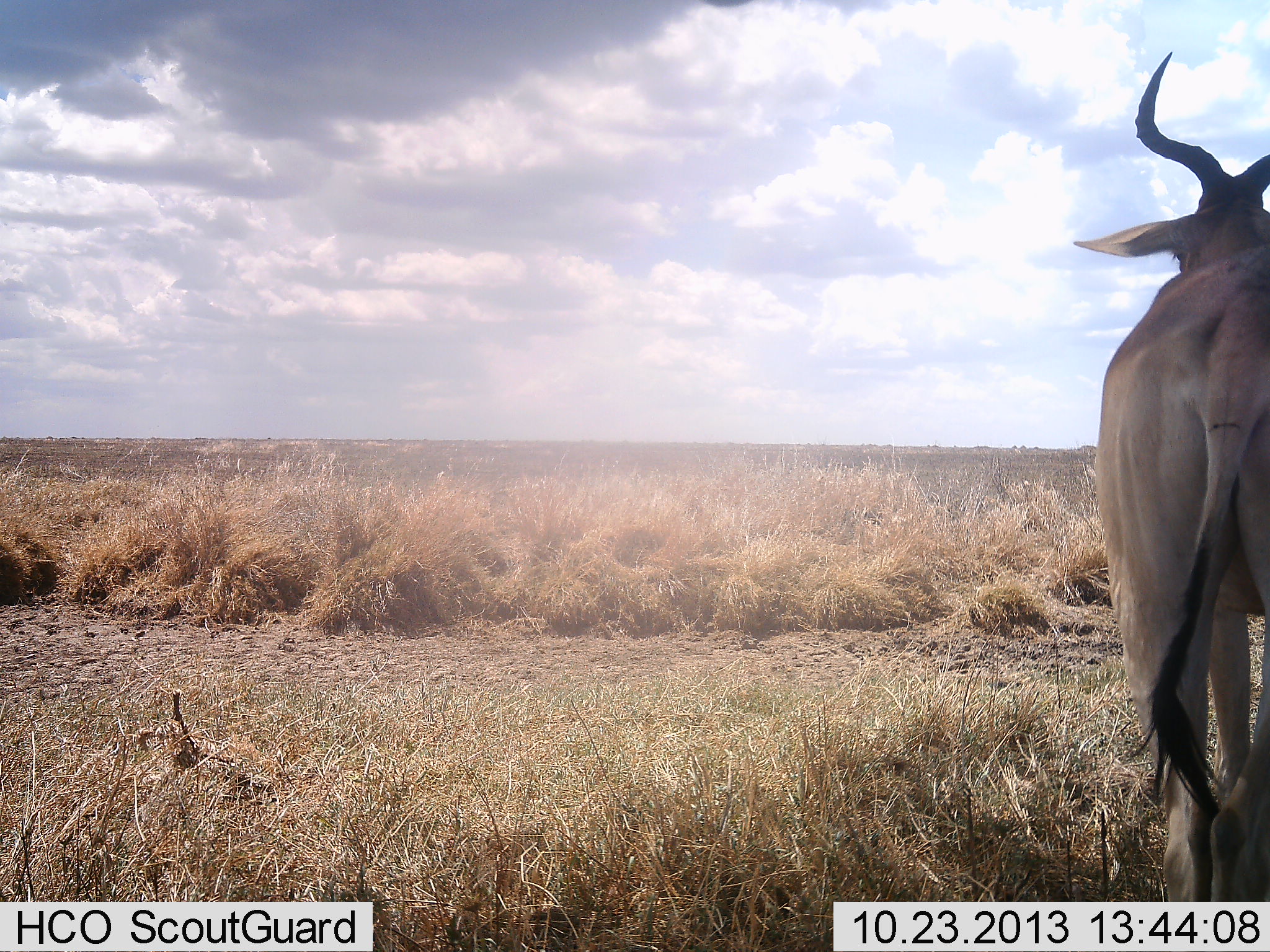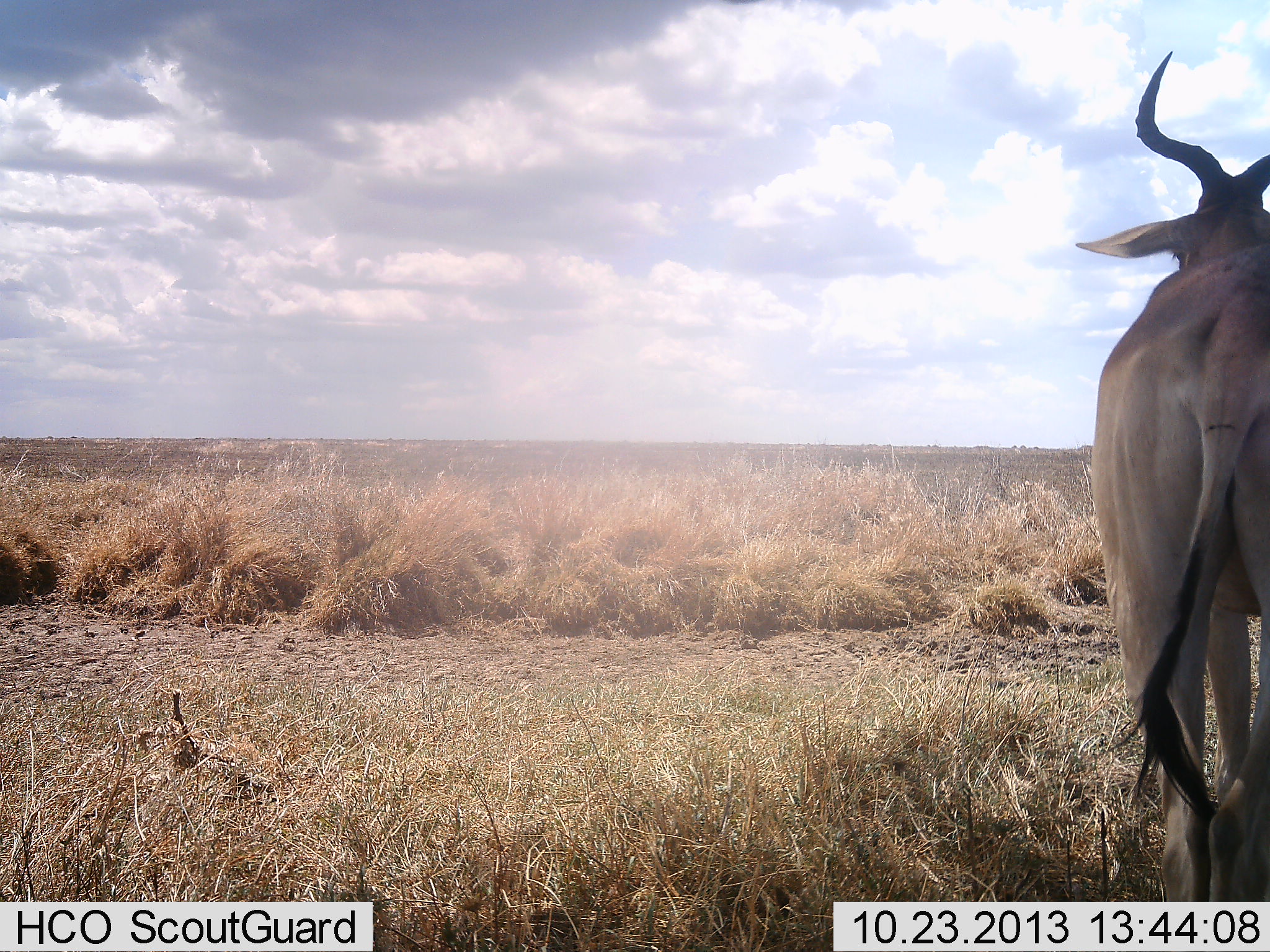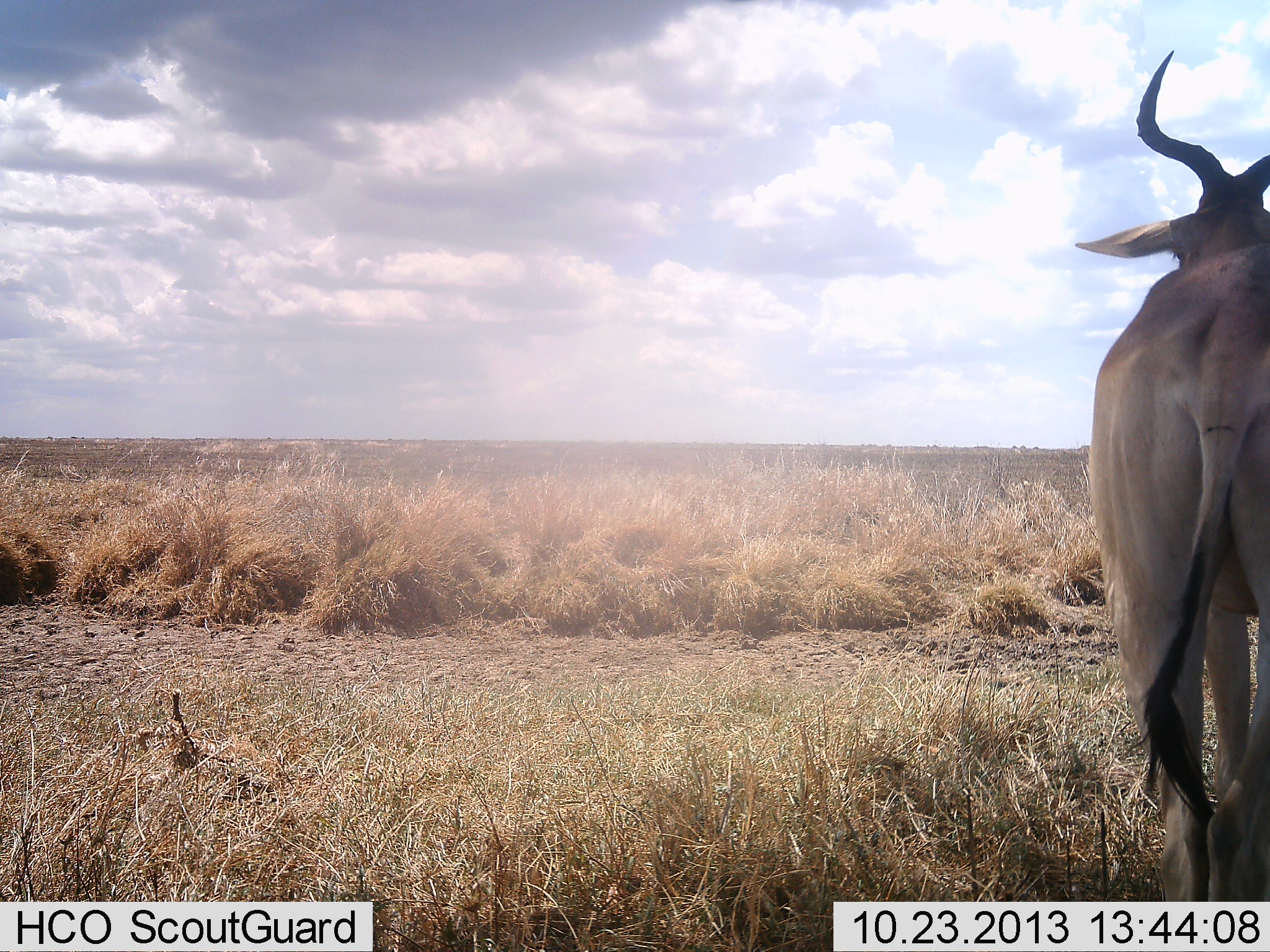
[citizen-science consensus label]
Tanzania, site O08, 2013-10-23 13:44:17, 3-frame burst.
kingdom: Animalia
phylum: Chordata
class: Mammalia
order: Artiodactyla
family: Bovidae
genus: Alcelaphus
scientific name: Alcelaphus buselaphus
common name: hartebeest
Hartebeest (Alcelaphus buselaphus), count 1. Behavior (volunteer vote fractions): standing 100%, resting 0%, moving 0%, interacting 0%. Young present (vote fraction): 0%. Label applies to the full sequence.